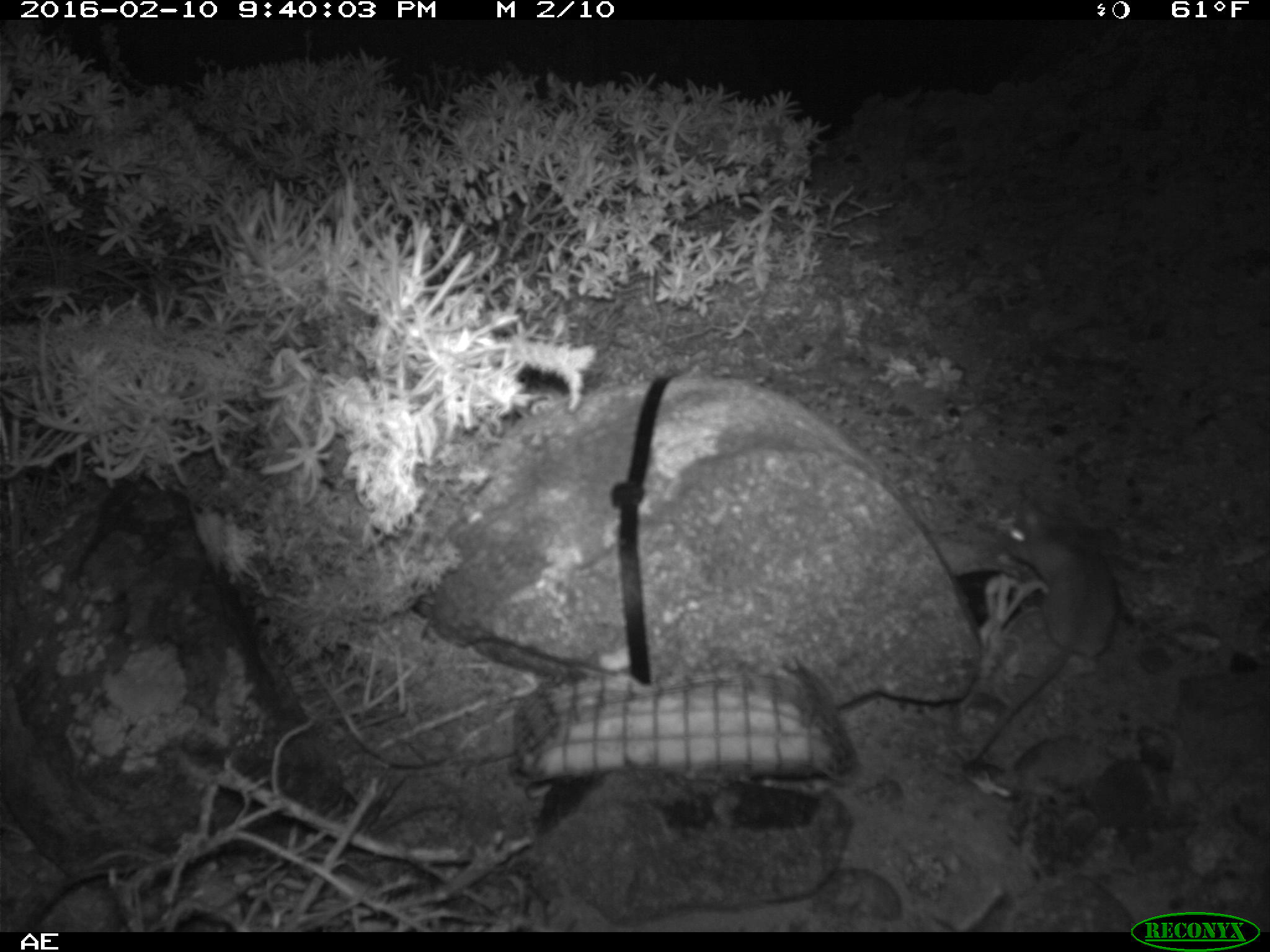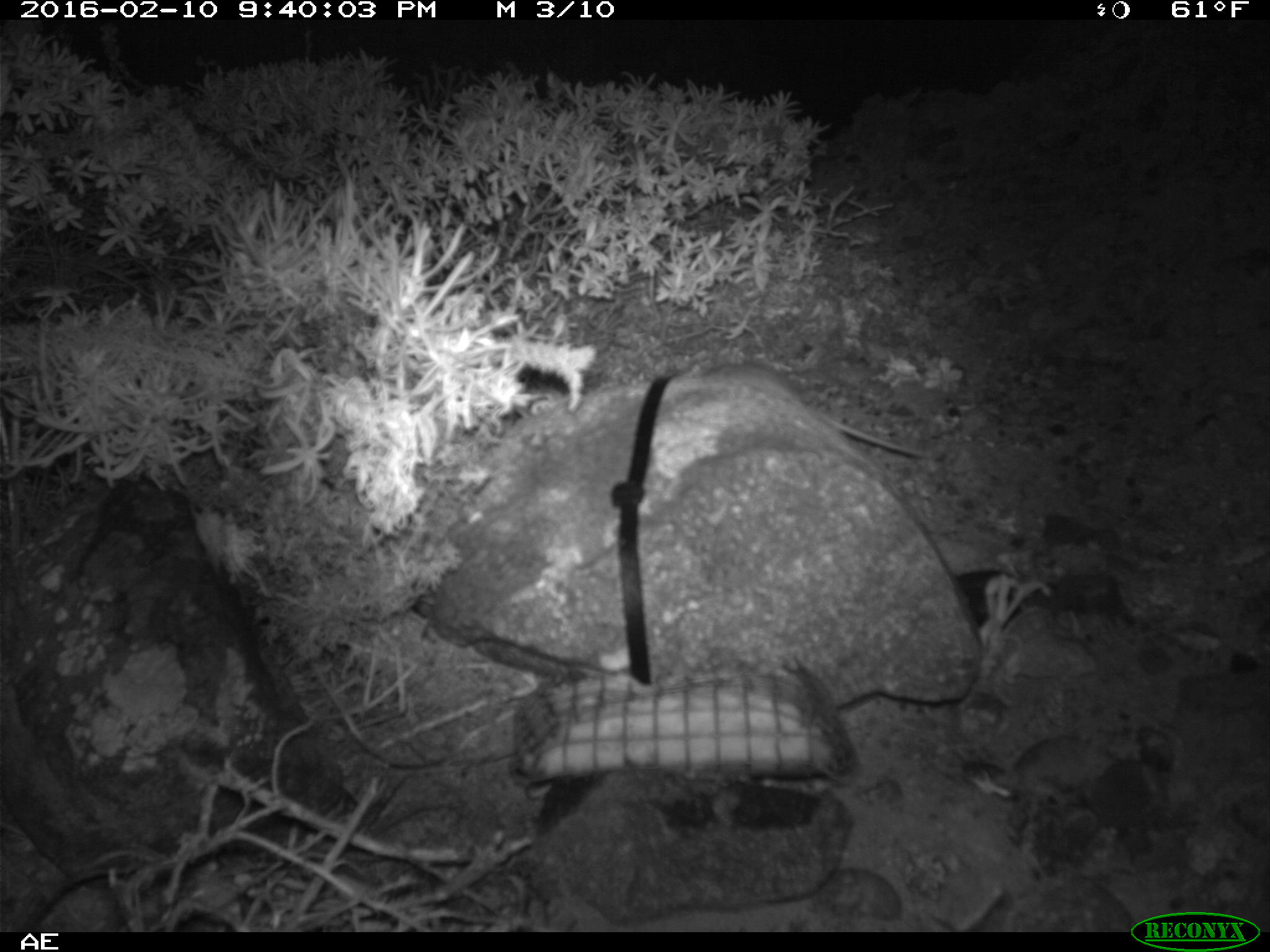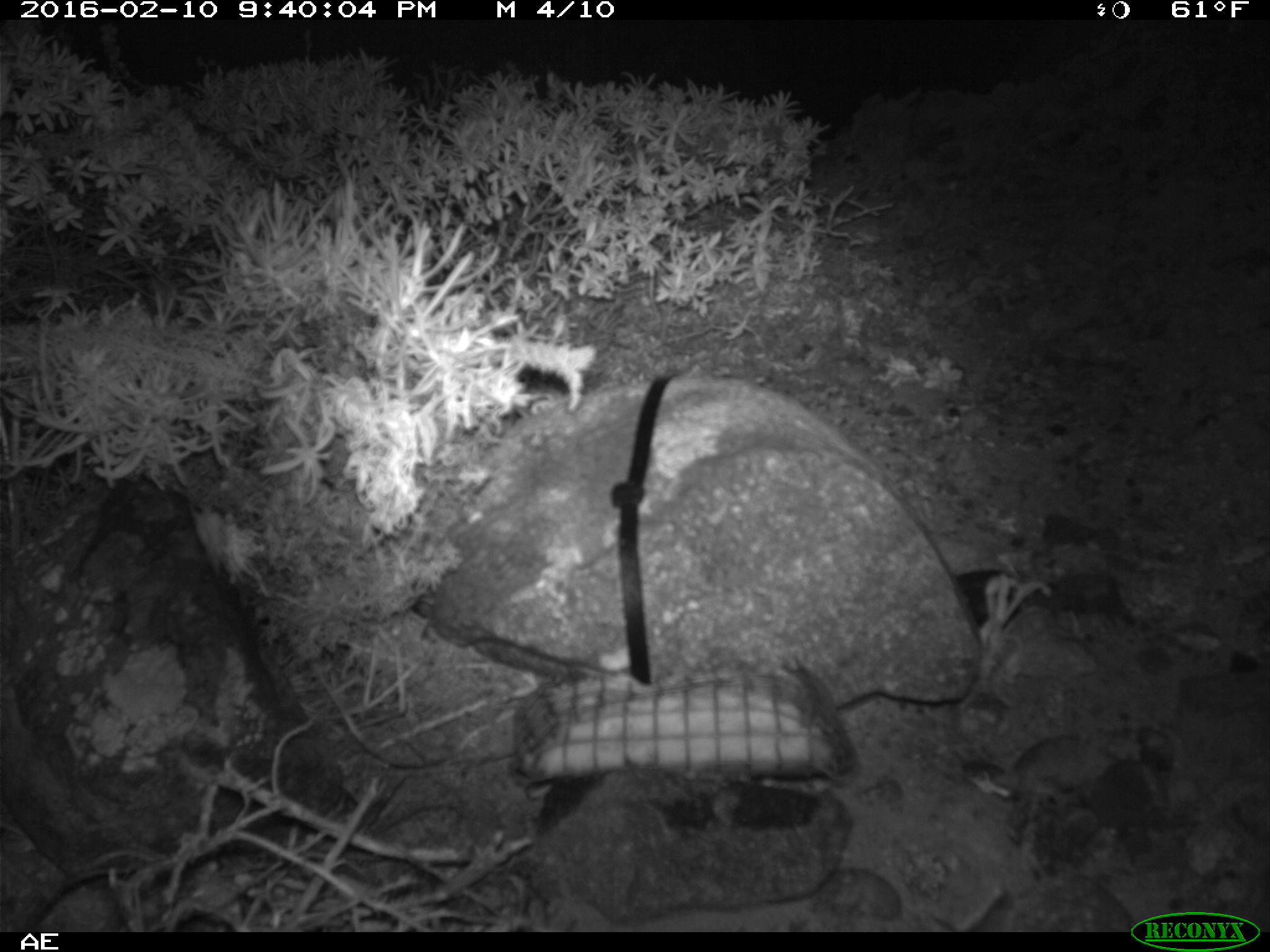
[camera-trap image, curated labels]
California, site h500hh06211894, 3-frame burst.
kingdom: Animalia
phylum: Chordata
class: Mammalia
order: Rodentia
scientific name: Rodentia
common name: rodent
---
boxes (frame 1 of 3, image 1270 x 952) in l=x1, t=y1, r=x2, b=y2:
rodent: l=965, t=505, r=1117, b=778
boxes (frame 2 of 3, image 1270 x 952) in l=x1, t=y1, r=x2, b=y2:
rodent: l=701, t=366, r=929, b=457